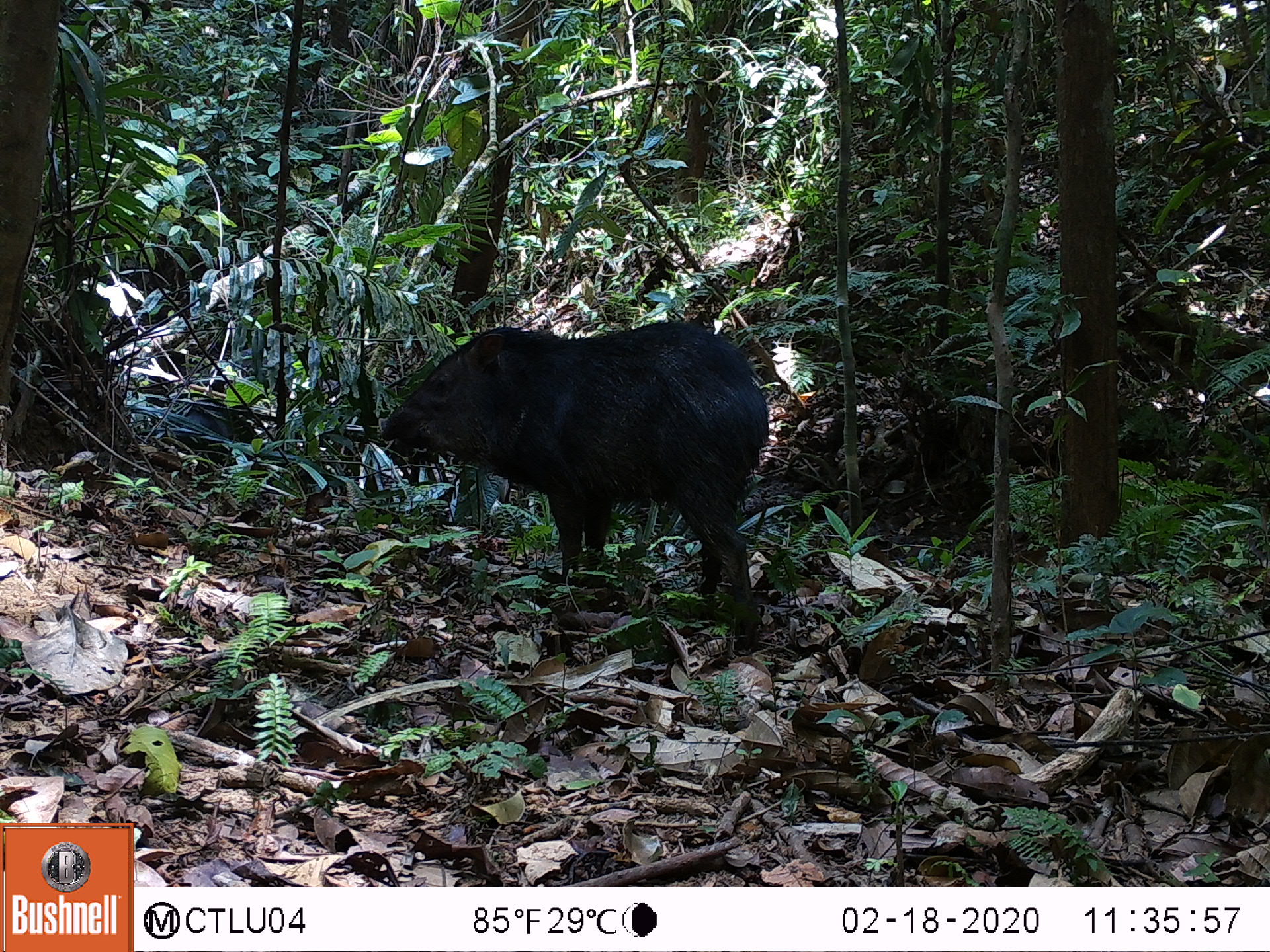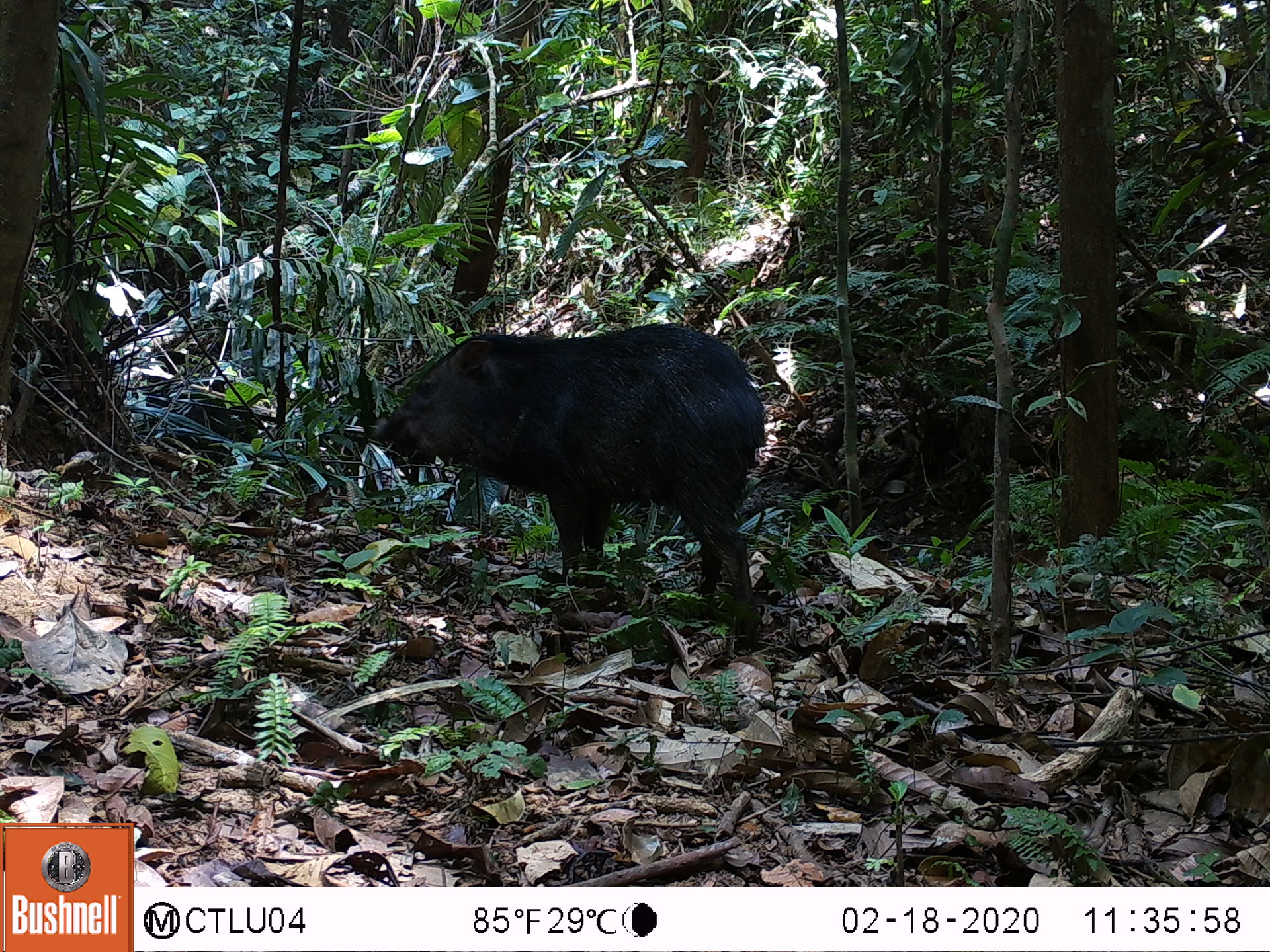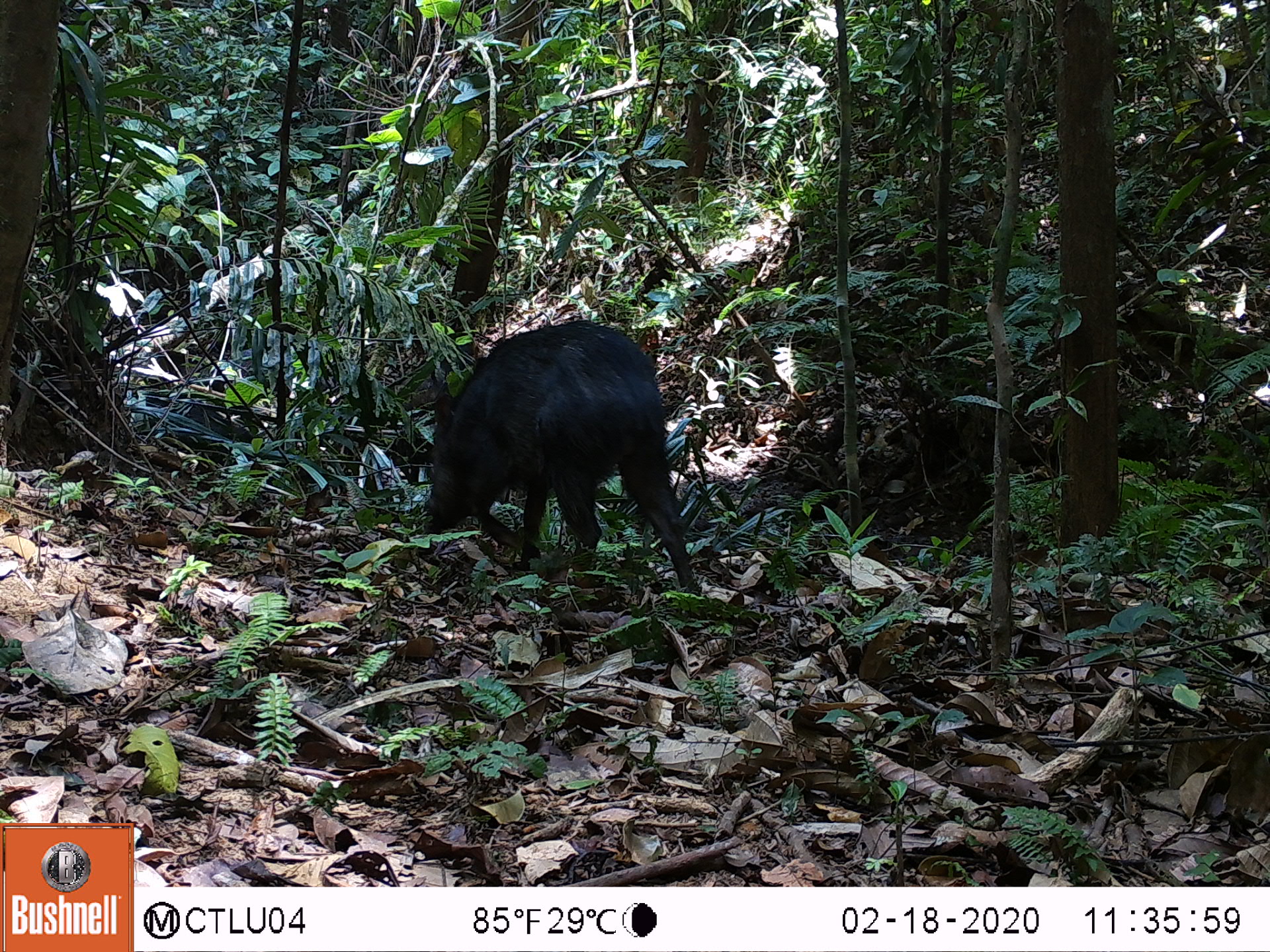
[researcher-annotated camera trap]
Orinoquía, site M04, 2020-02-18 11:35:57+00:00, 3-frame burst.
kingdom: Animalia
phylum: Chordata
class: Mammalia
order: Artiodactyla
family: Tayassuidae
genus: Pecari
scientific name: Pecari tajacu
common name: collared peccary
Collared peccary (Pecari tajacu).